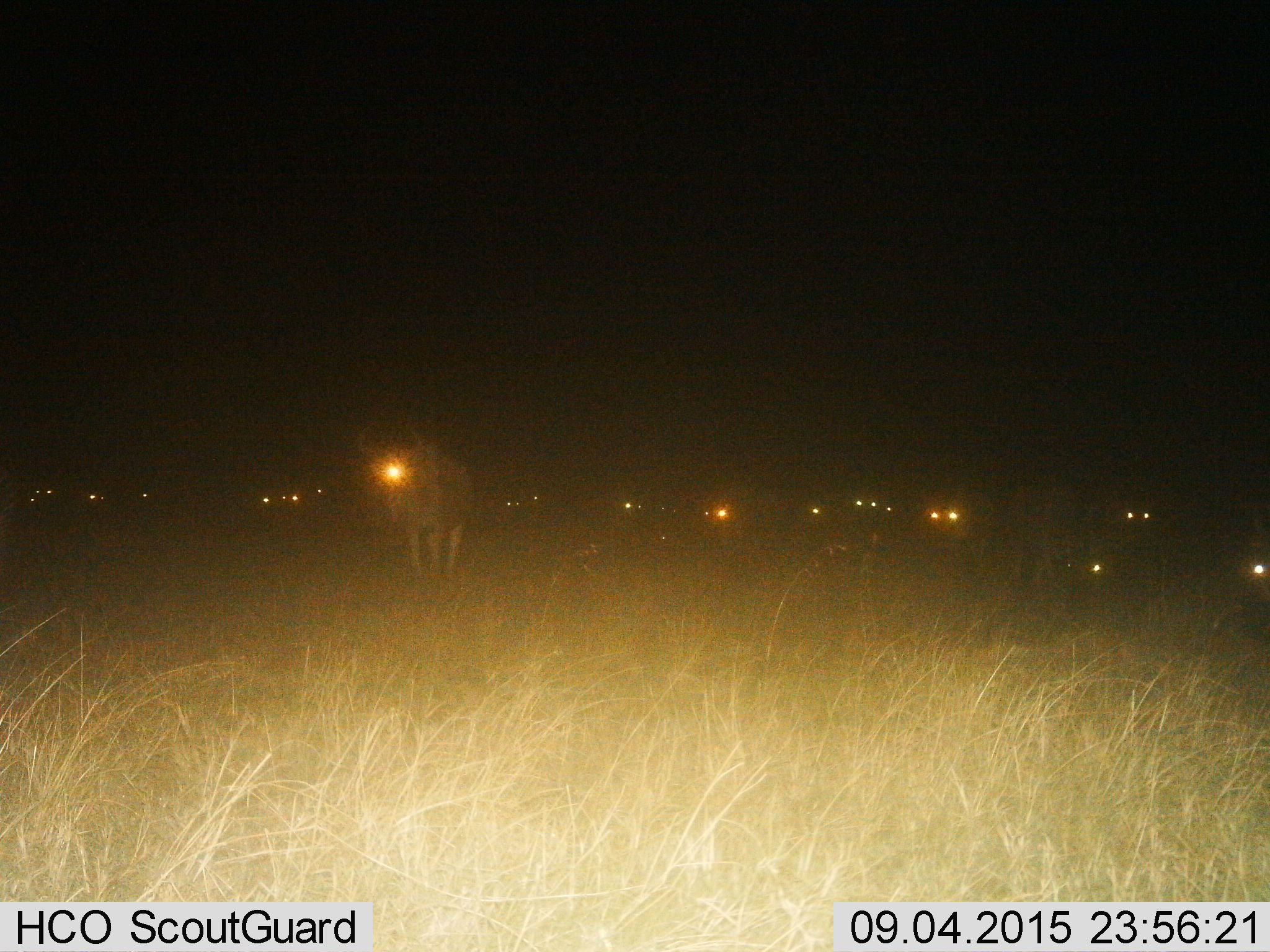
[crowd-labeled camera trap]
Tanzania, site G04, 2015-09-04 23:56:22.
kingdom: Animalia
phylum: Chordata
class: Mammalia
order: Artiodactyla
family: Bovidae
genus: Connochaetes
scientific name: Connochaetes taurinus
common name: blue wildebeest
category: wildebeest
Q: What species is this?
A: Wildebeest (blue wildebeest) (Connochaetes taurinus).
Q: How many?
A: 11-50.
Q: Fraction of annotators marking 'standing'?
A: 60%.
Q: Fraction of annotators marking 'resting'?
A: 20%.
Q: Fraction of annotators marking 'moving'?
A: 60%.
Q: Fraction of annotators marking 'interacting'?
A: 0%.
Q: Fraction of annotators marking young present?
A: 0%.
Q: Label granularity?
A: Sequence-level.